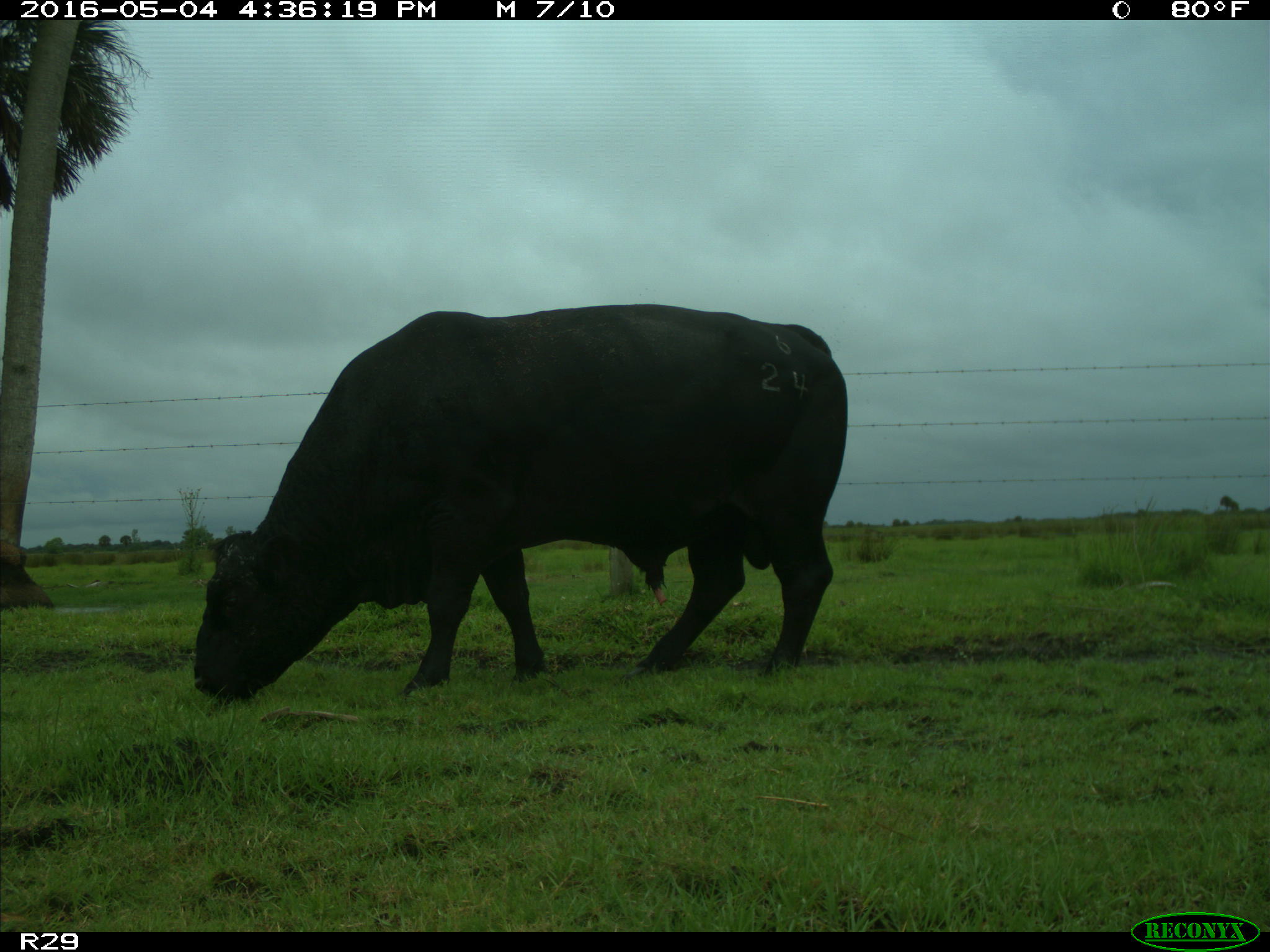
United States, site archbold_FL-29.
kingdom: Animalia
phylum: Chordata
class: Mammalia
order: Artiodactyla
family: Bovidae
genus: Bos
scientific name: Bos taurus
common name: domestic cow